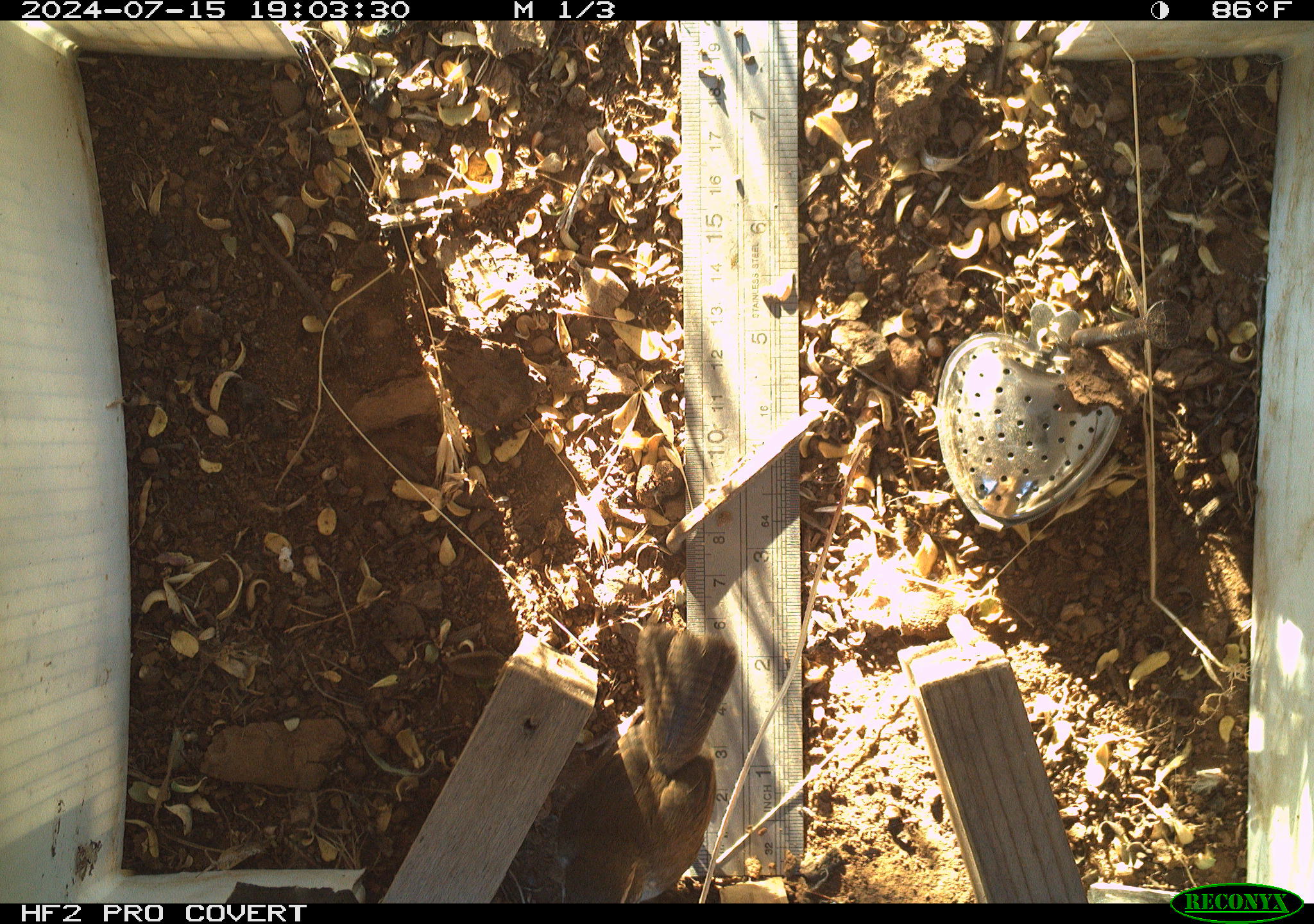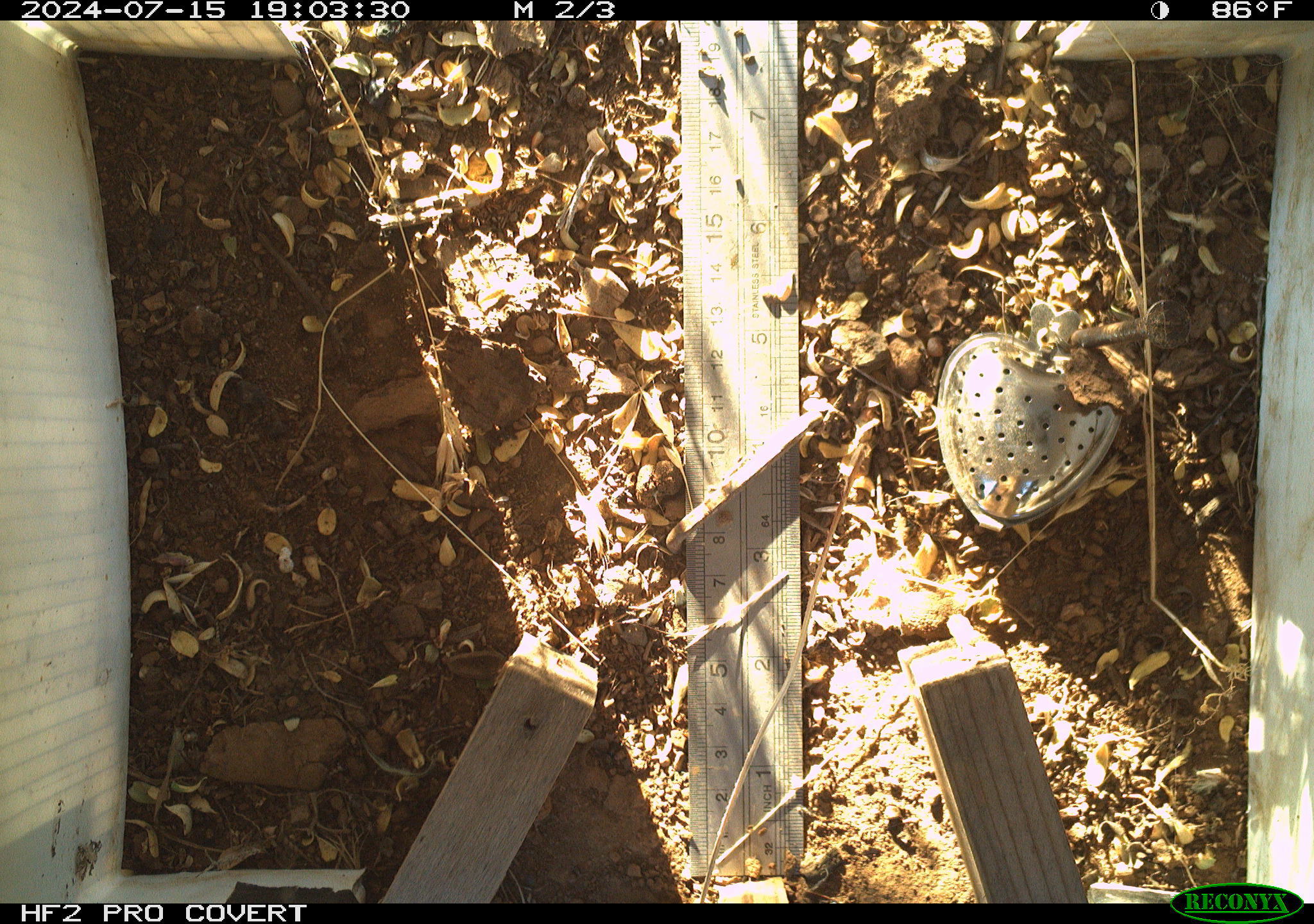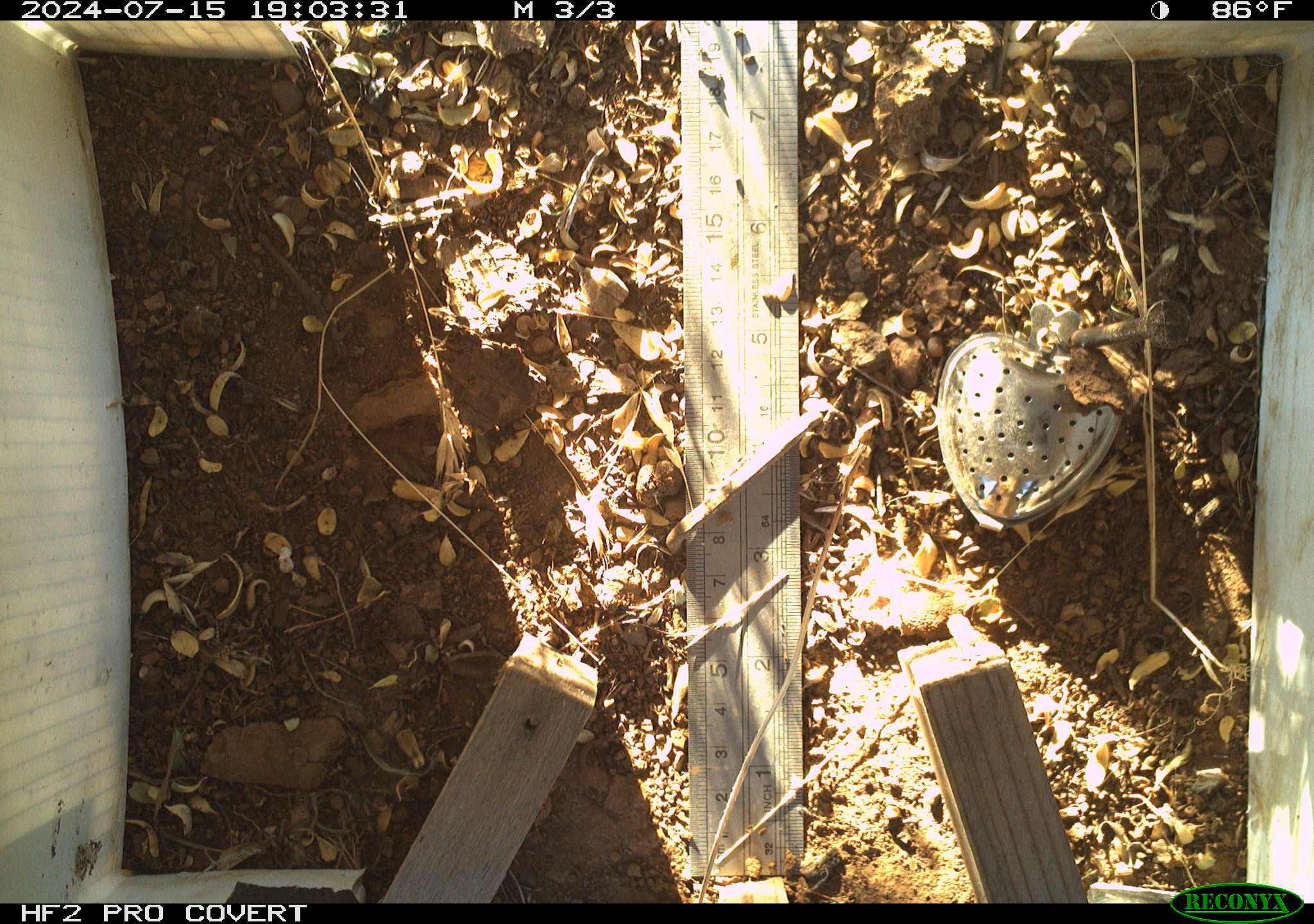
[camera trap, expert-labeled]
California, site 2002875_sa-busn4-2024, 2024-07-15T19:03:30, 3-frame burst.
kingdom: Animalia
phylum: Chordata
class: Aves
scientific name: Aves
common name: bird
Bird (Aves).